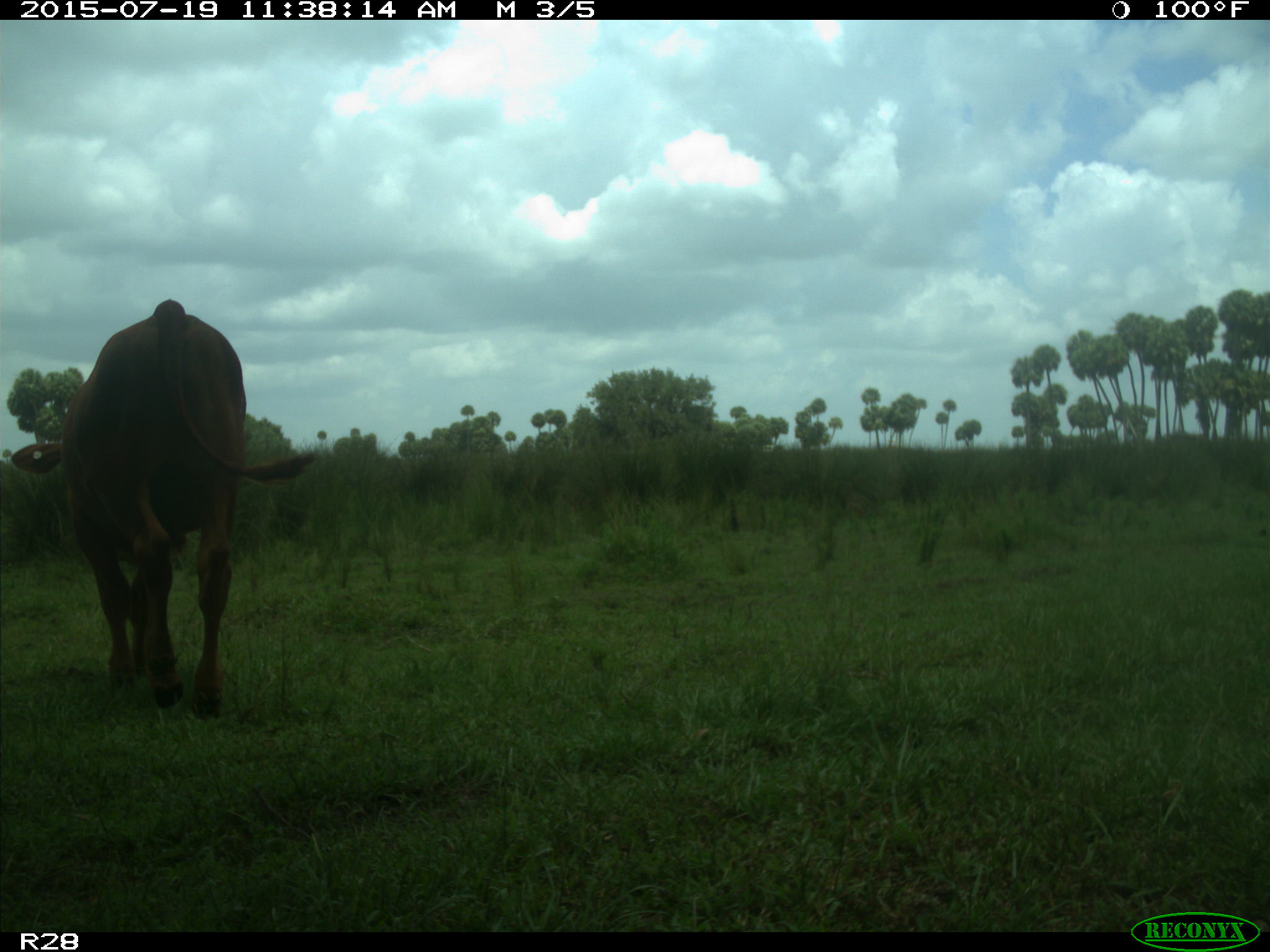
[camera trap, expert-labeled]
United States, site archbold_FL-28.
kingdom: Animalia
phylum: Chordata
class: Mammalia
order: Artiodactyla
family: Bovidae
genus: Bos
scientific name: Bos taurus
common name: domestic cow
Bos taurus (domestic cow).